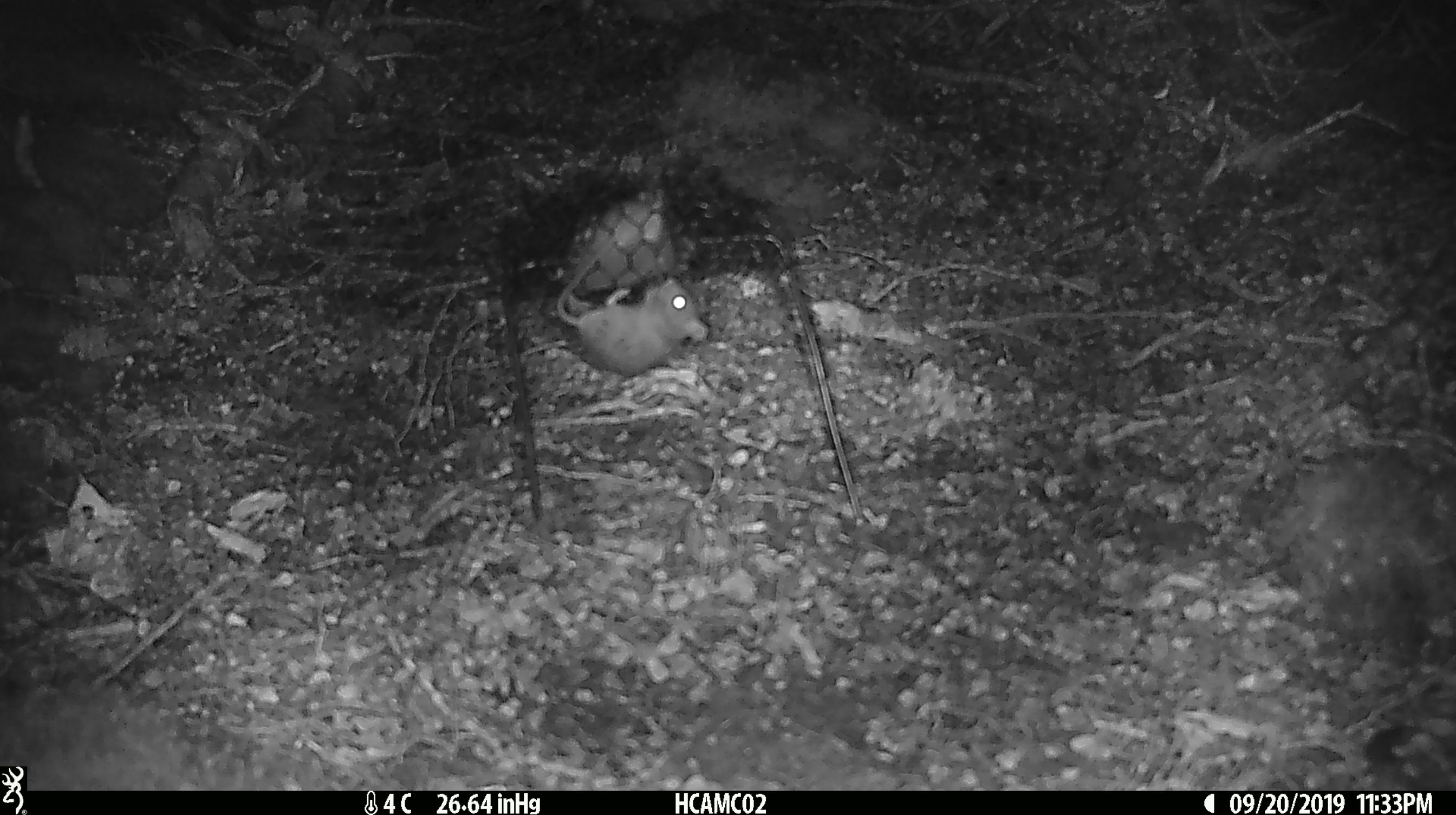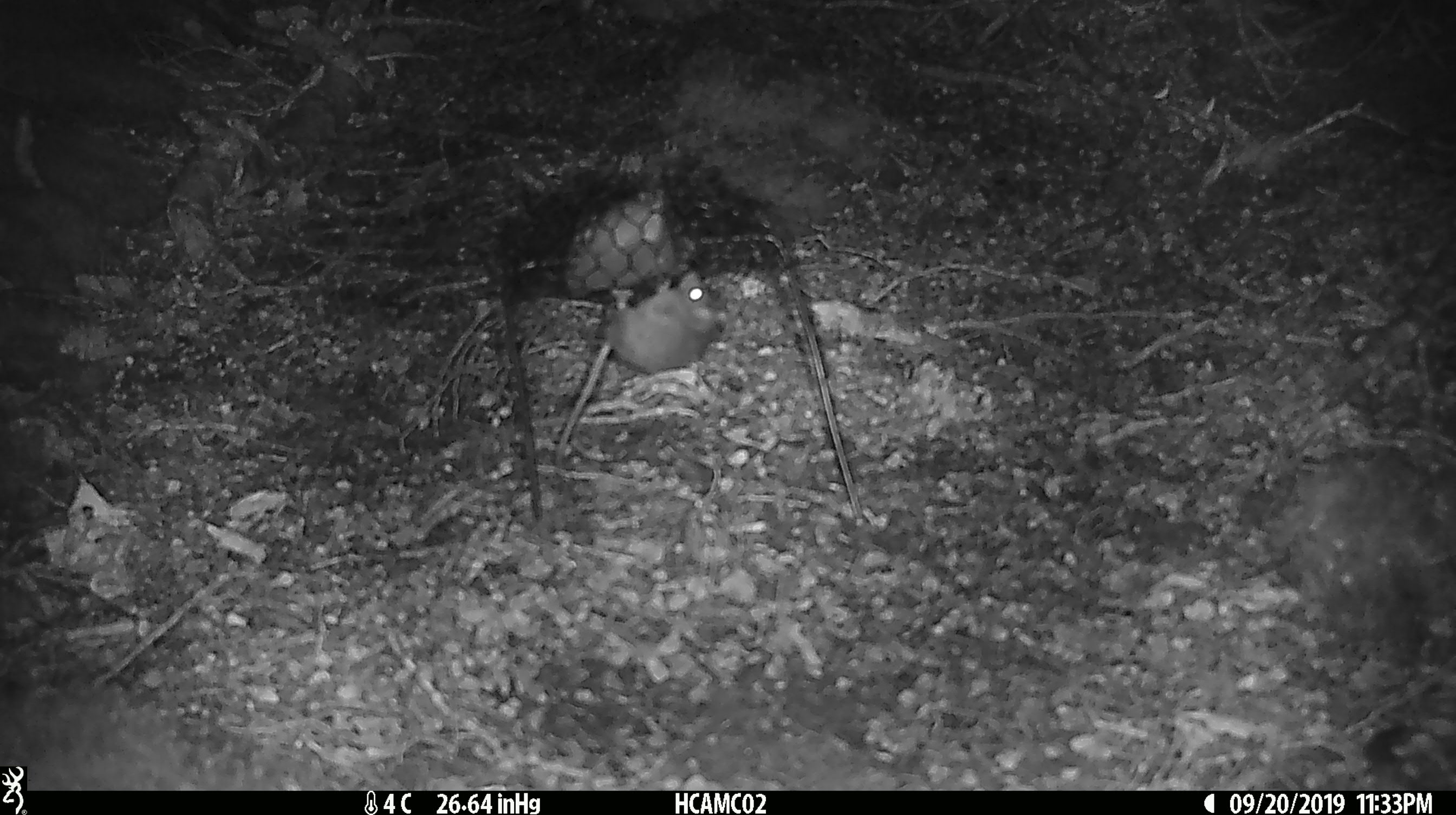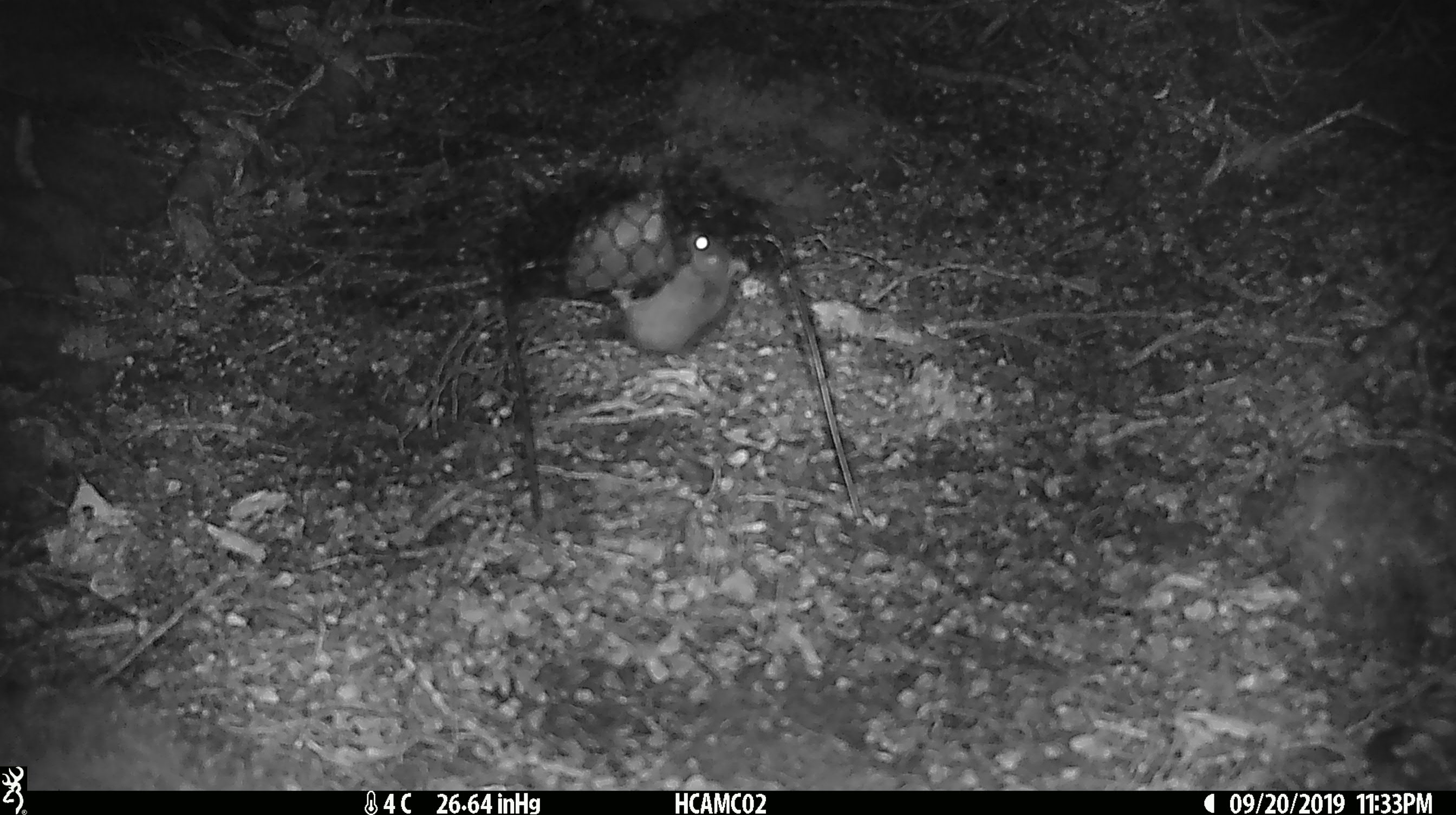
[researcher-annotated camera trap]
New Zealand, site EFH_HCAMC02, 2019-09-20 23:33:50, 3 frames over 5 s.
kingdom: Animalia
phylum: Chordata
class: Mammalia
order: Rodentia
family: Muridae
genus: Mus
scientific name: Mus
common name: mouse